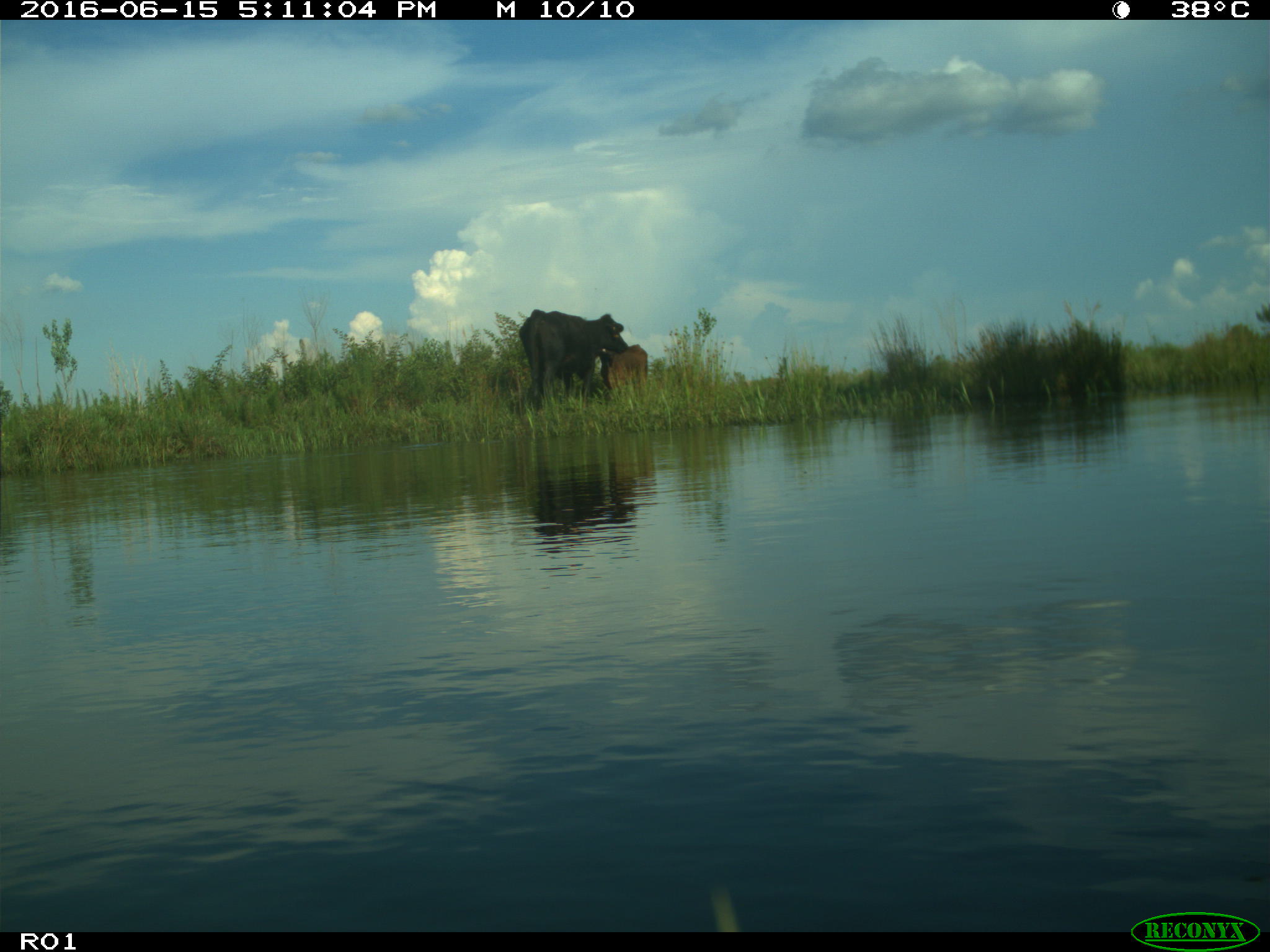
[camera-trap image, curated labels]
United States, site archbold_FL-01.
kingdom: Animalia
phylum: Chordata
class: Mammalia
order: Artiodactyla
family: Bovidae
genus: Bos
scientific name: Bos taurus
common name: domestic cow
Bos taurus (domestic cow).